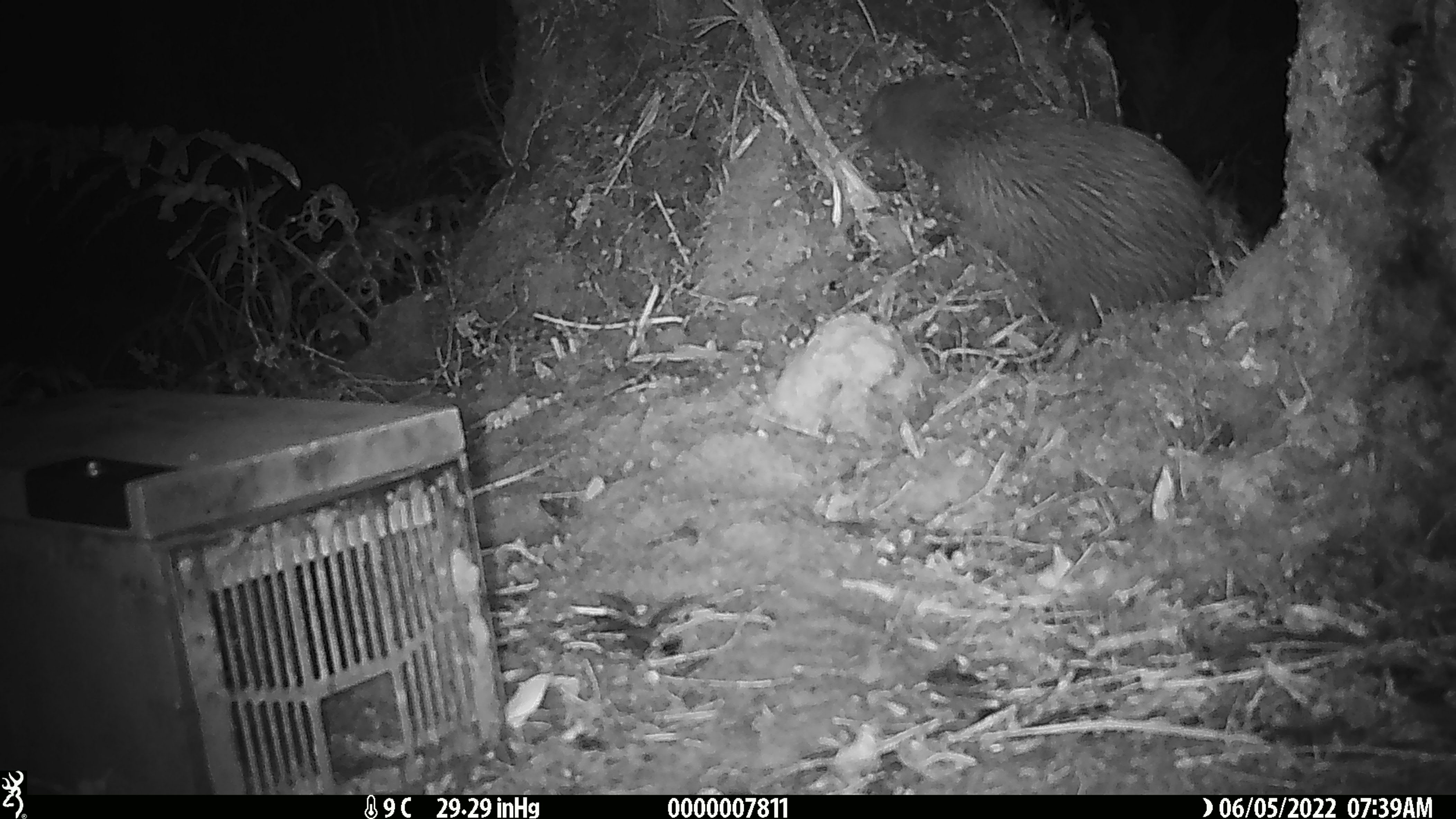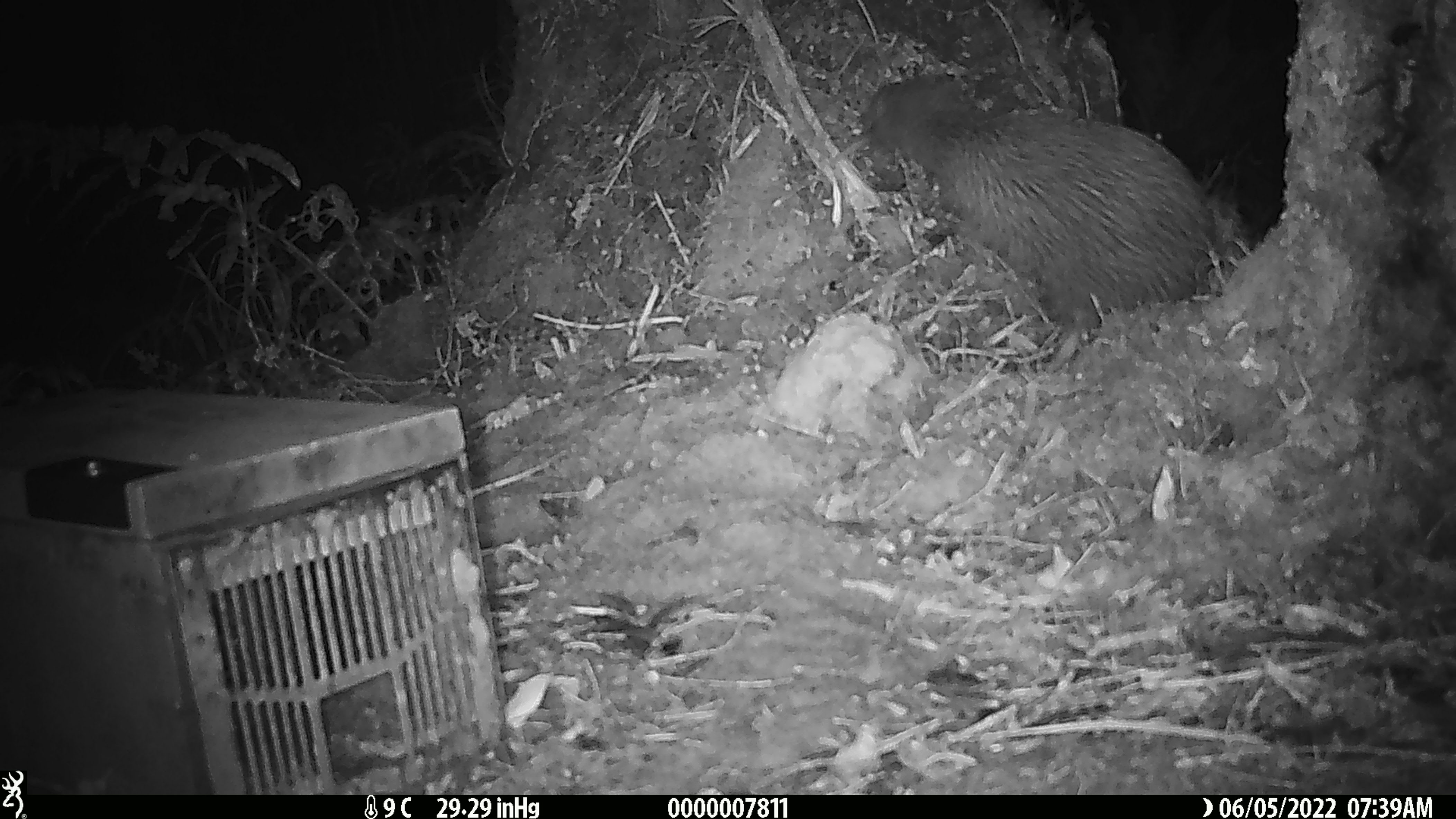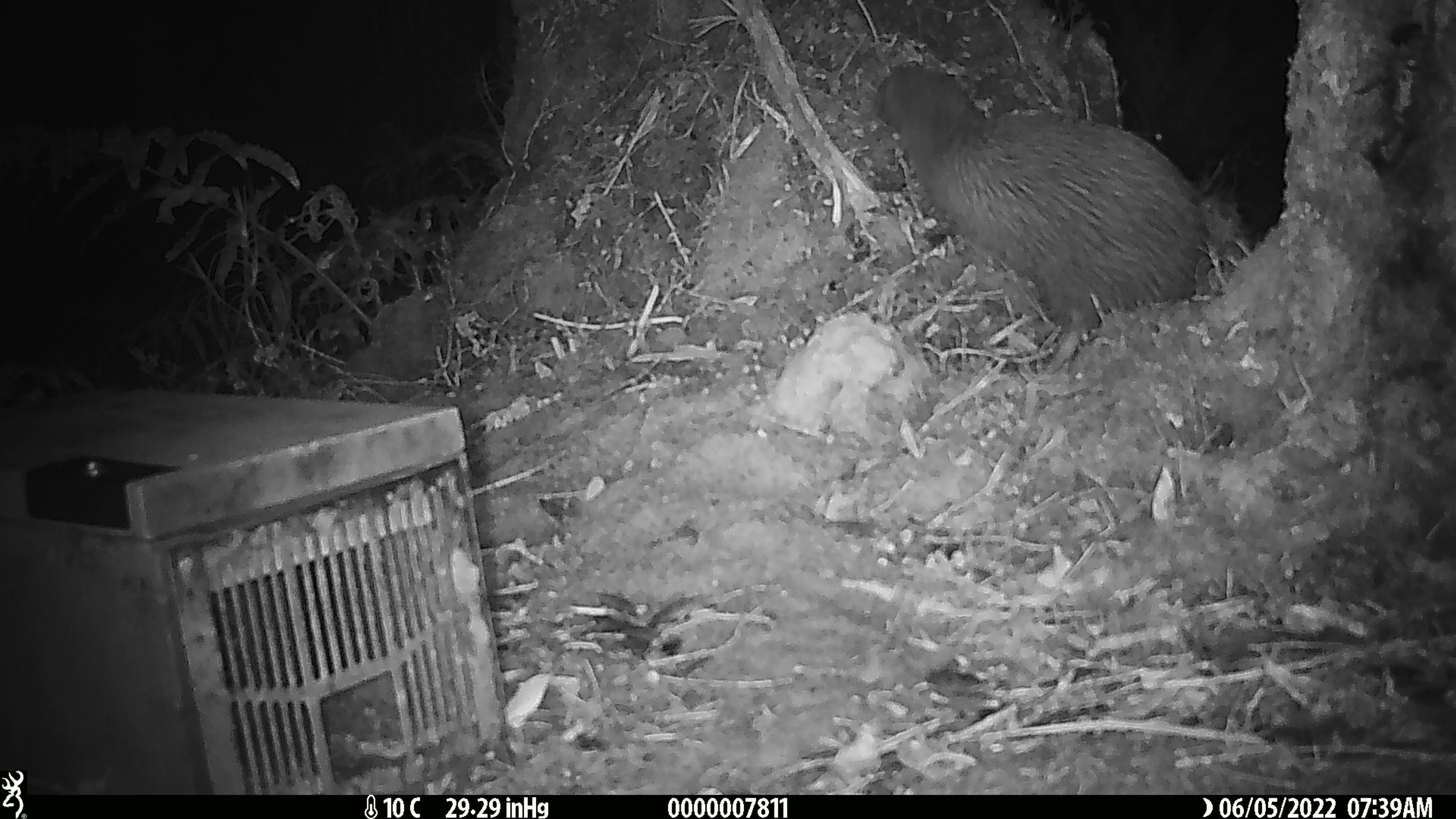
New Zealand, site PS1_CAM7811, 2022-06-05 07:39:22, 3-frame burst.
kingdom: Animalia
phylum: Chordata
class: Aves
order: Apterygiformes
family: Apterygidae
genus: Apteryx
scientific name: Apteryx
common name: kiwi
Kiwi (Apteryx).